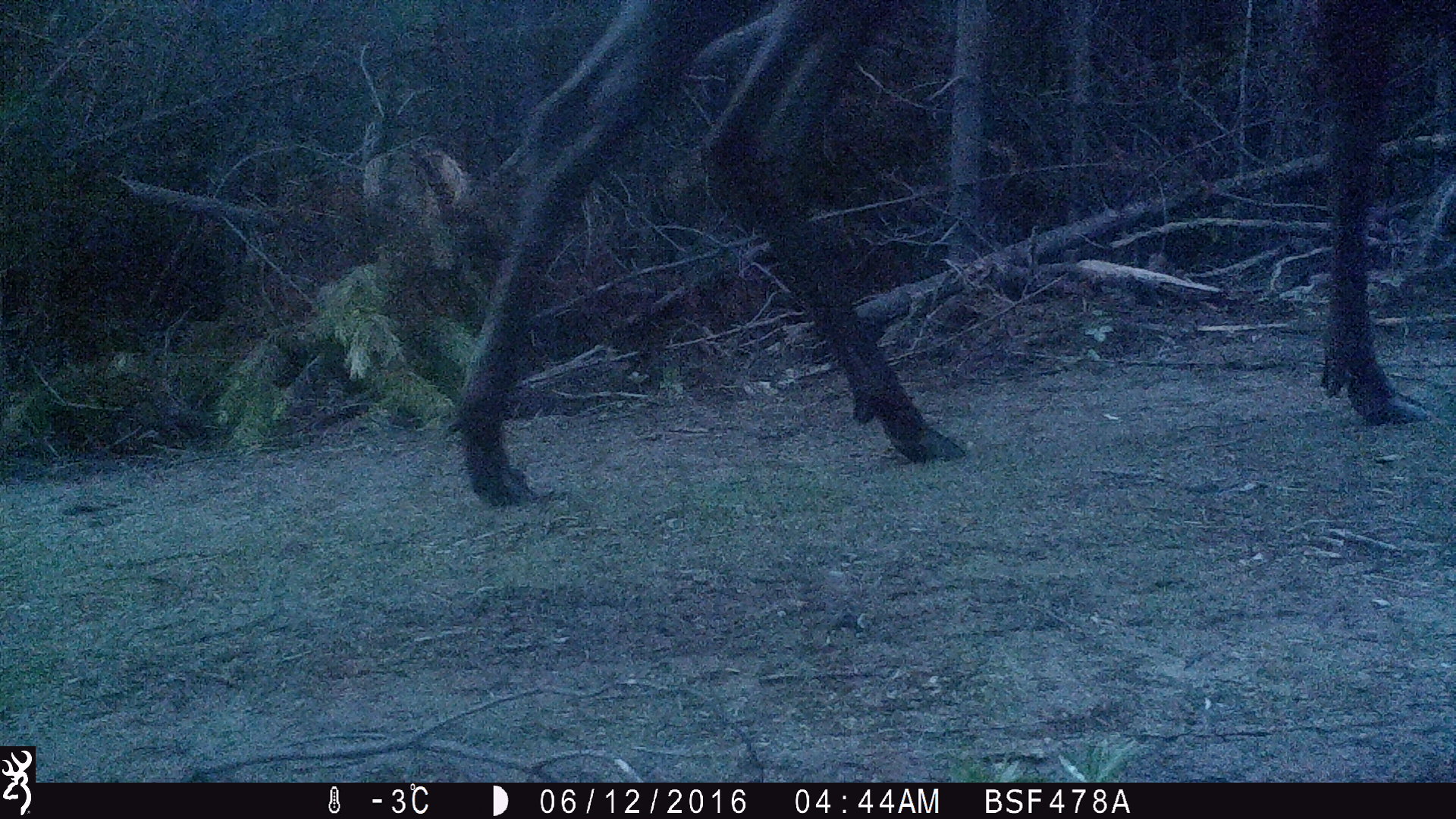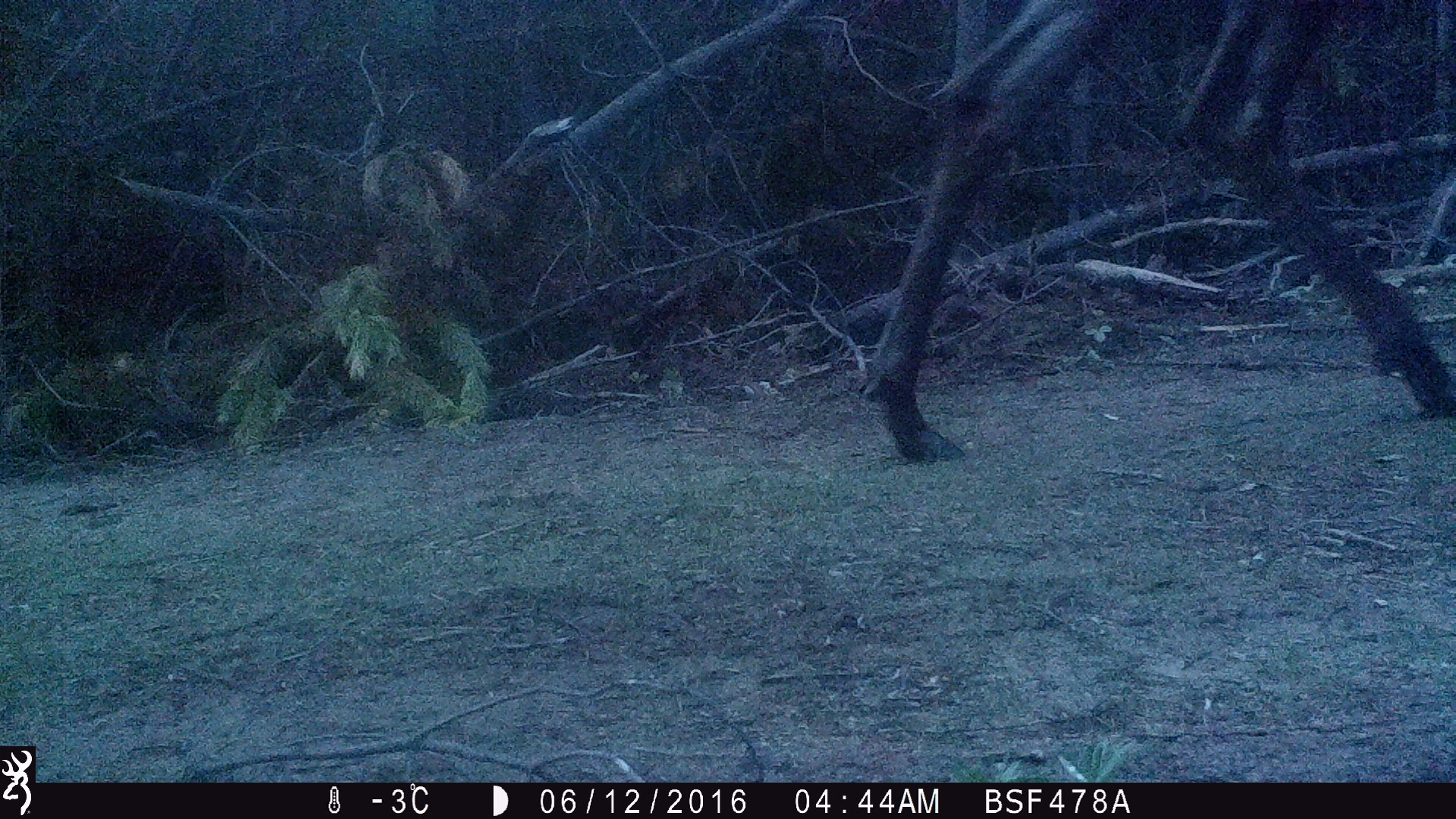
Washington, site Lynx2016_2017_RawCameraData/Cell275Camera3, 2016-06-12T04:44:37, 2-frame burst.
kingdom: Animalia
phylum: Chordata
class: Mammalia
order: Artiodactyla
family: Cervidae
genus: Alces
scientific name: Alces alces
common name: moose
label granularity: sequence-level